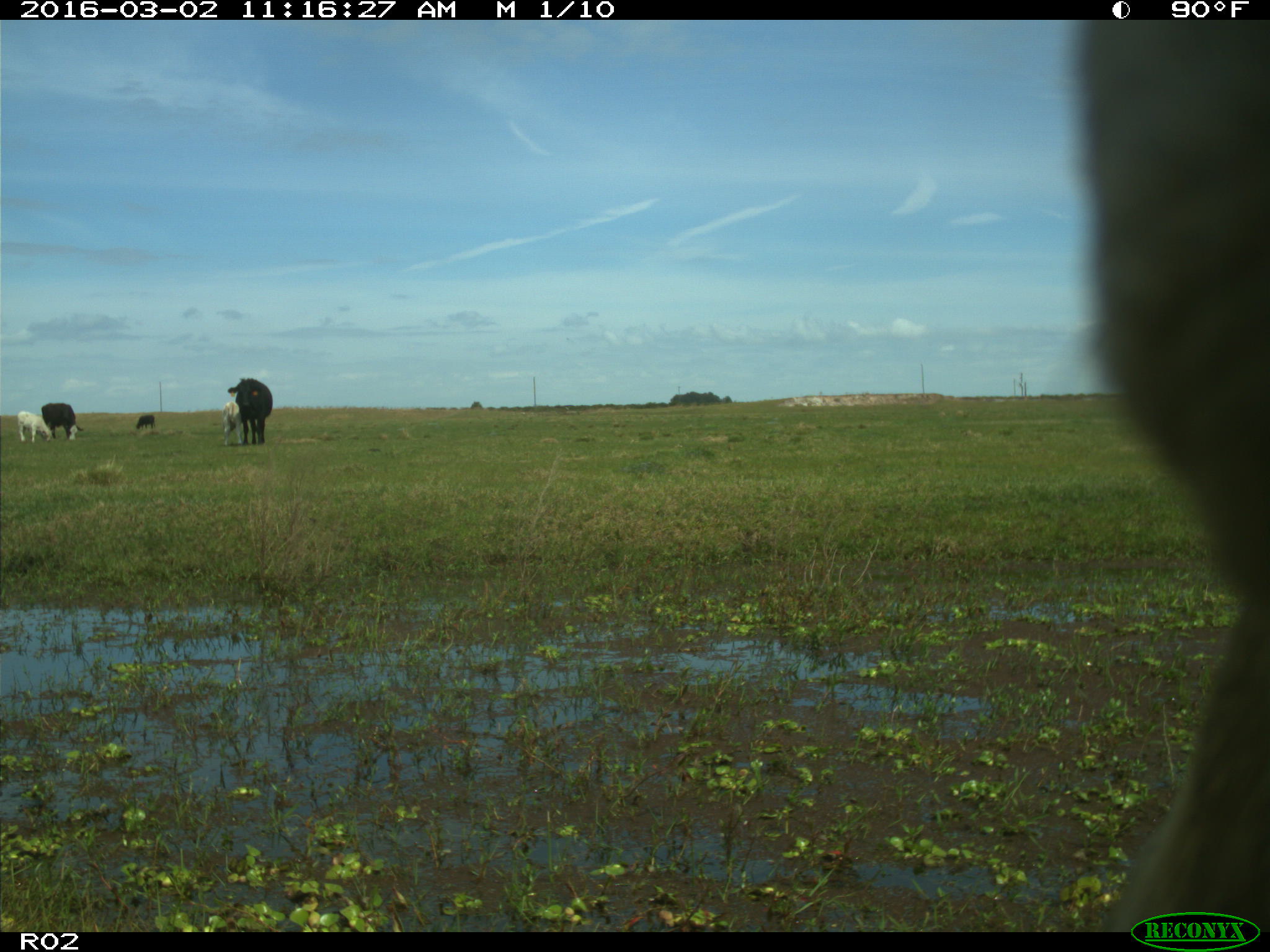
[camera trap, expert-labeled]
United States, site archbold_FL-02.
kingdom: Animalia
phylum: Chordata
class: Mammalia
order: Artiodactyla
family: Bovidae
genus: Bos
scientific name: Bos taurus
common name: domestic cow